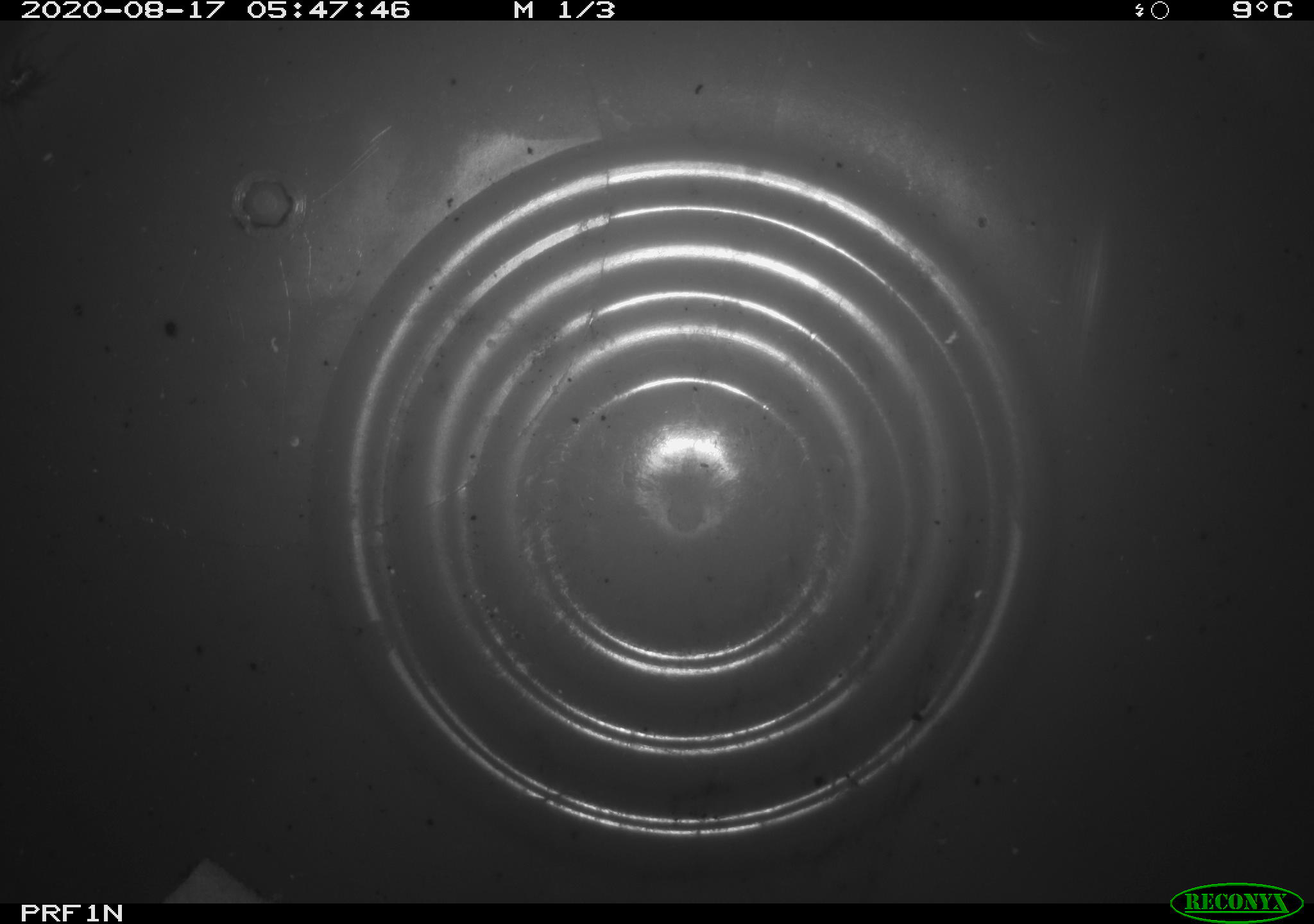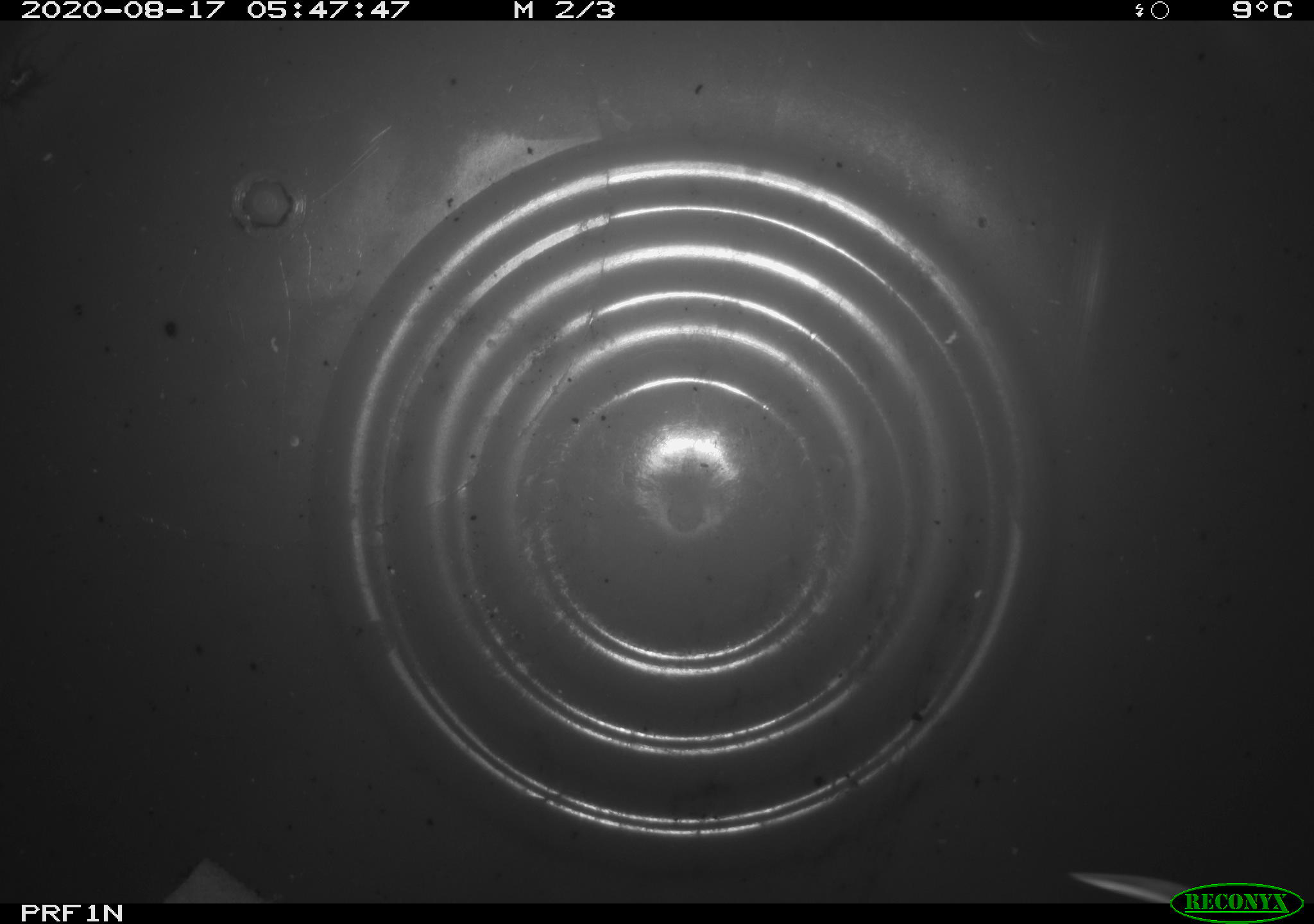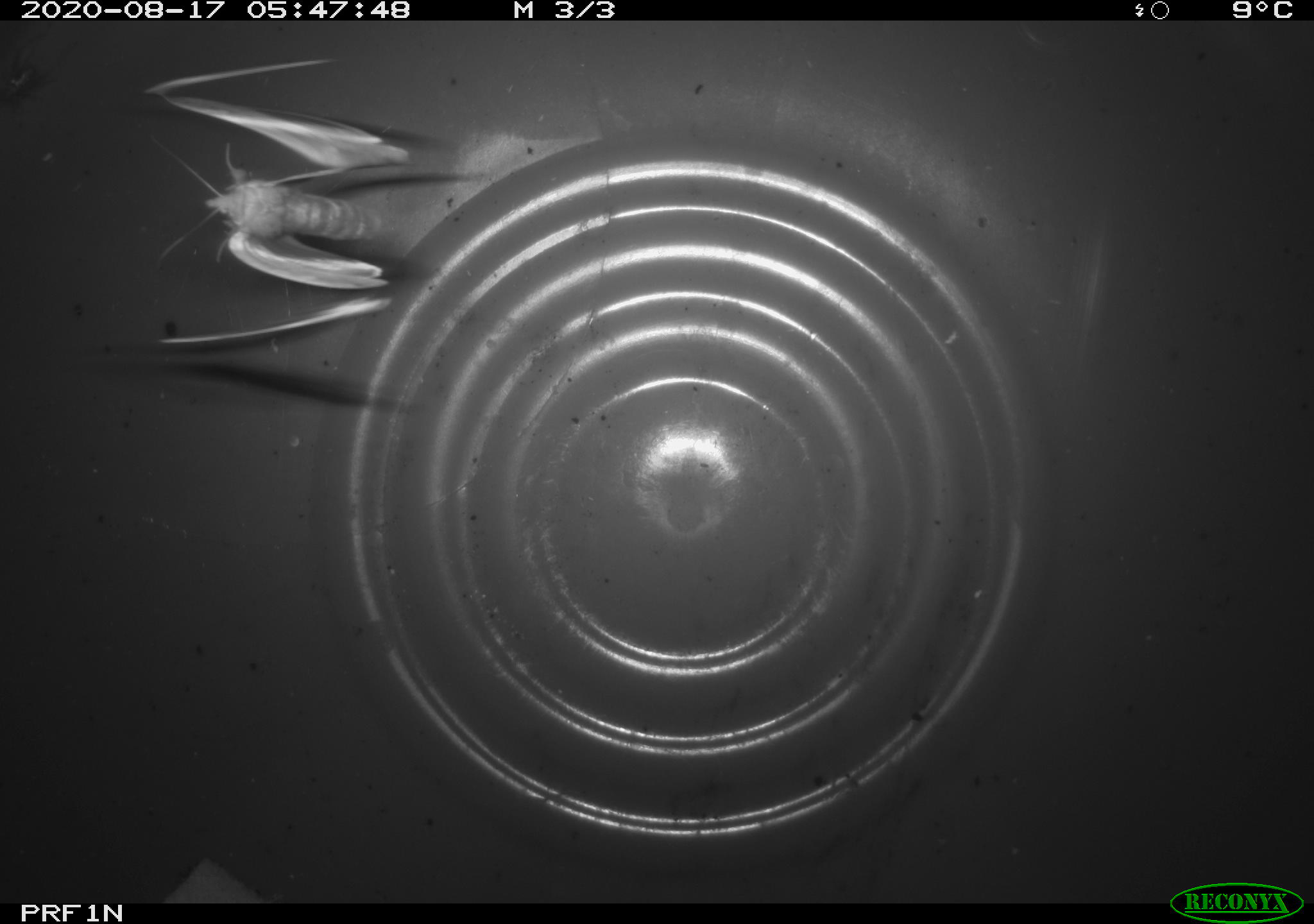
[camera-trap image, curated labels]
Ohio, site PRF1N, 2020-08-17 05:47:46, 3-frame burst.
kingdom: Animalia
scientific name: Animalia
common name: animal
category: invertebrate